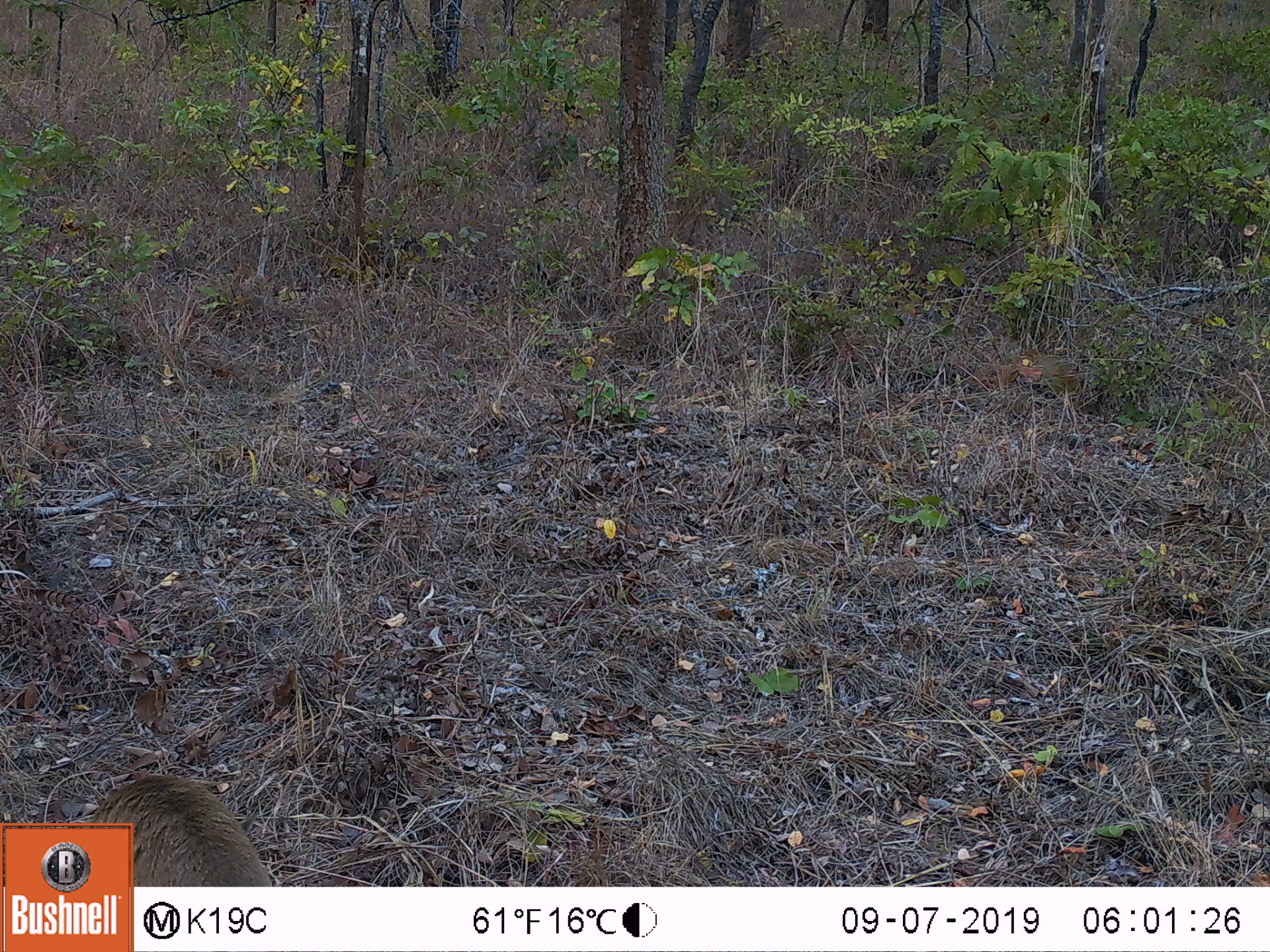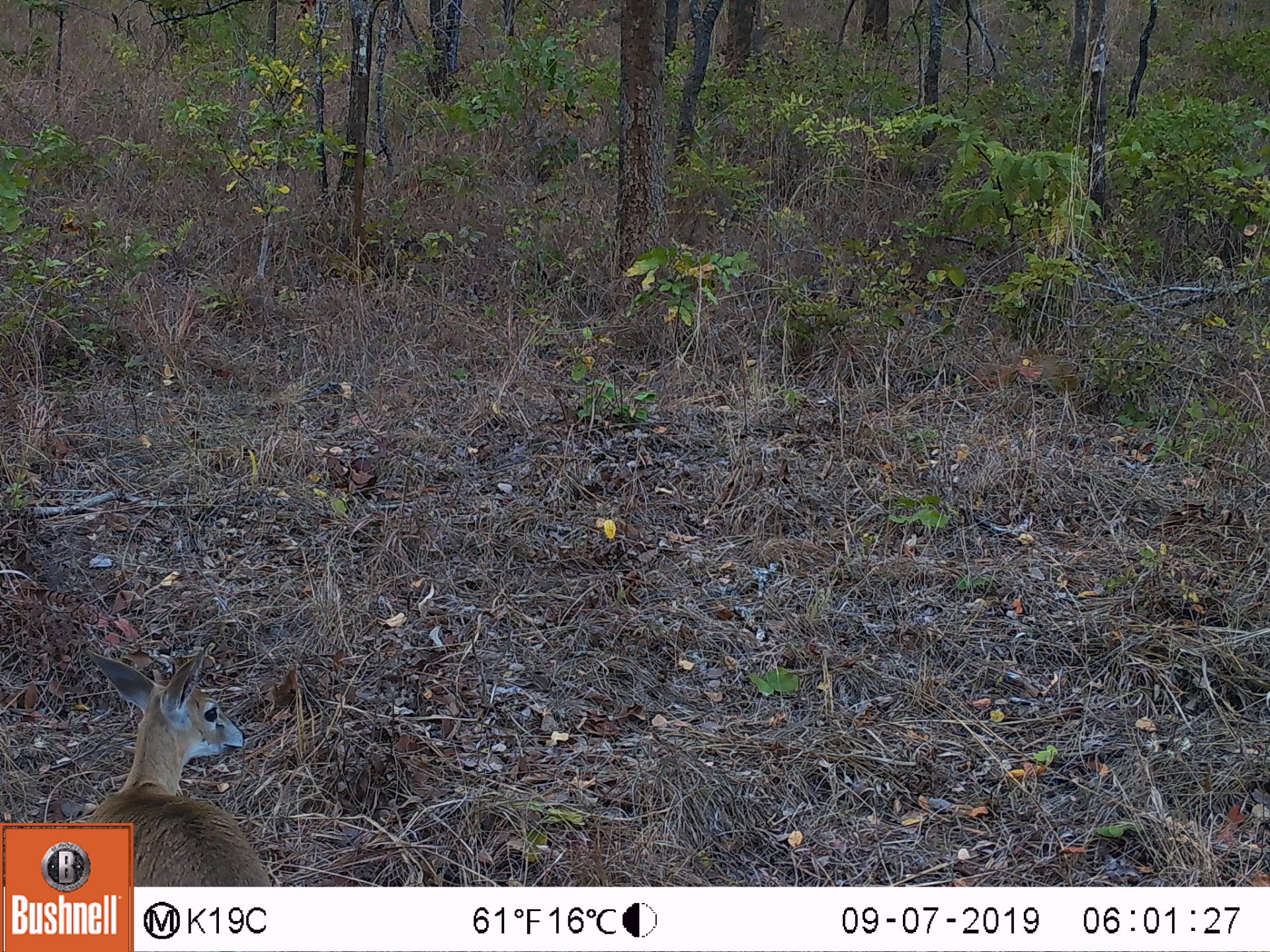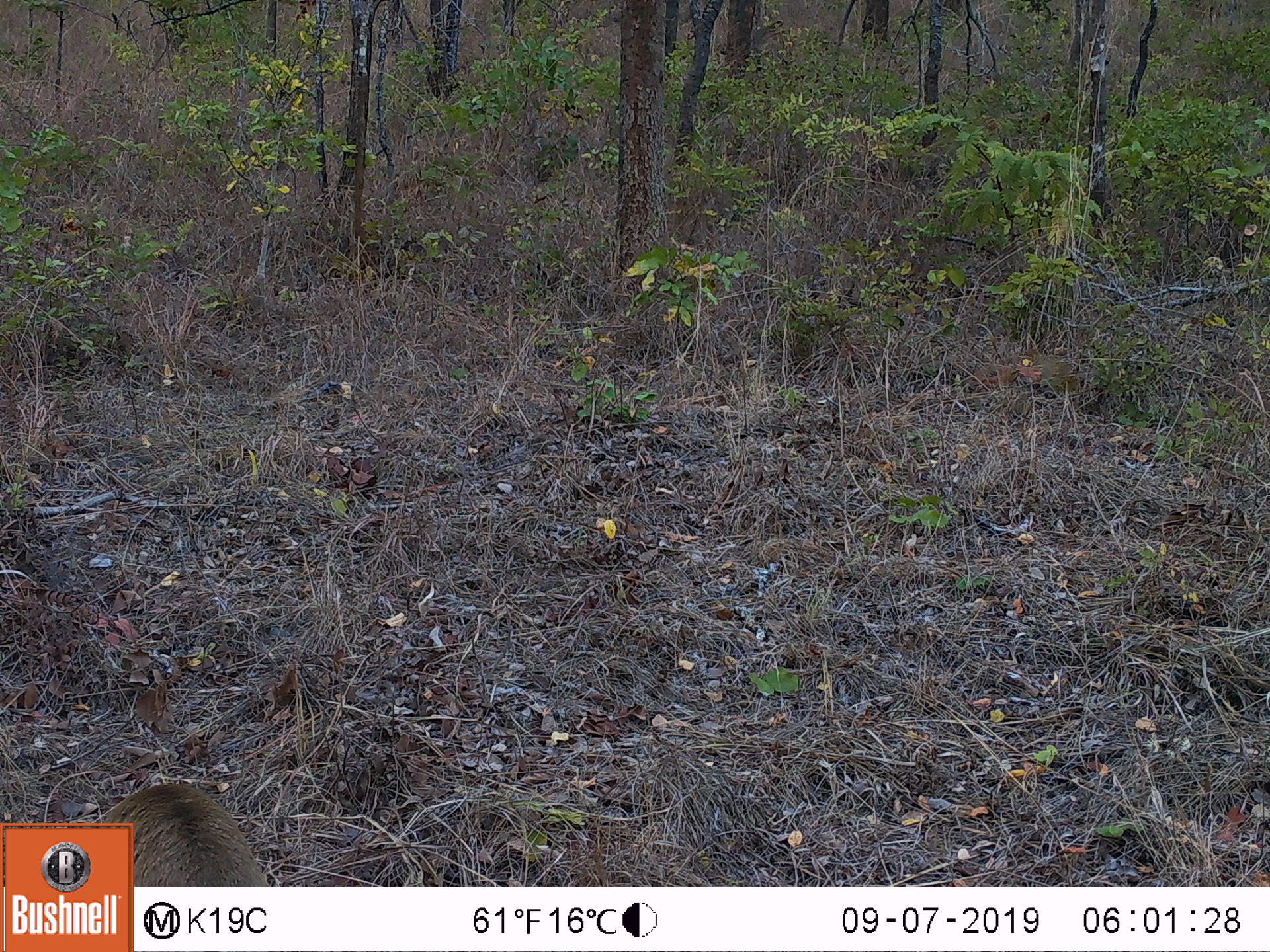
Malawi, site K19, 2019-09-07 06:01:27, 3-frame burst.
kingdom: Animalia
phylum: Chordata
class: Mammalia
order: Artiodactyla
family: Bovidae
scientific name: Antilopinae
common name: small antelope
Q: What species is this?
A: Small antelope (Antilopinae).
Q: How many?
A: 1.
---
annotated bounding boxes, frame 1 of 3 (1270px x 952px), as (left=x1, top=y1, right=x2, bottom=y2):
small antelope: (left=139, top=772, right=274, bottom=882)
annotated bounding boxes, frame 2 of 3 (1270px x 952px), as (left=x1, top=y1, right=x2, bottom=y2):
small antelope: (left=88, top=645, right=250, bottom=820)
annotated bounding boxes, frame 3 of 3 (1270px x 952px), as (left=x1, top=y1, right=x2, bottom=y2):
small antelope: (left=137, top=781, right=280, bottom=880)